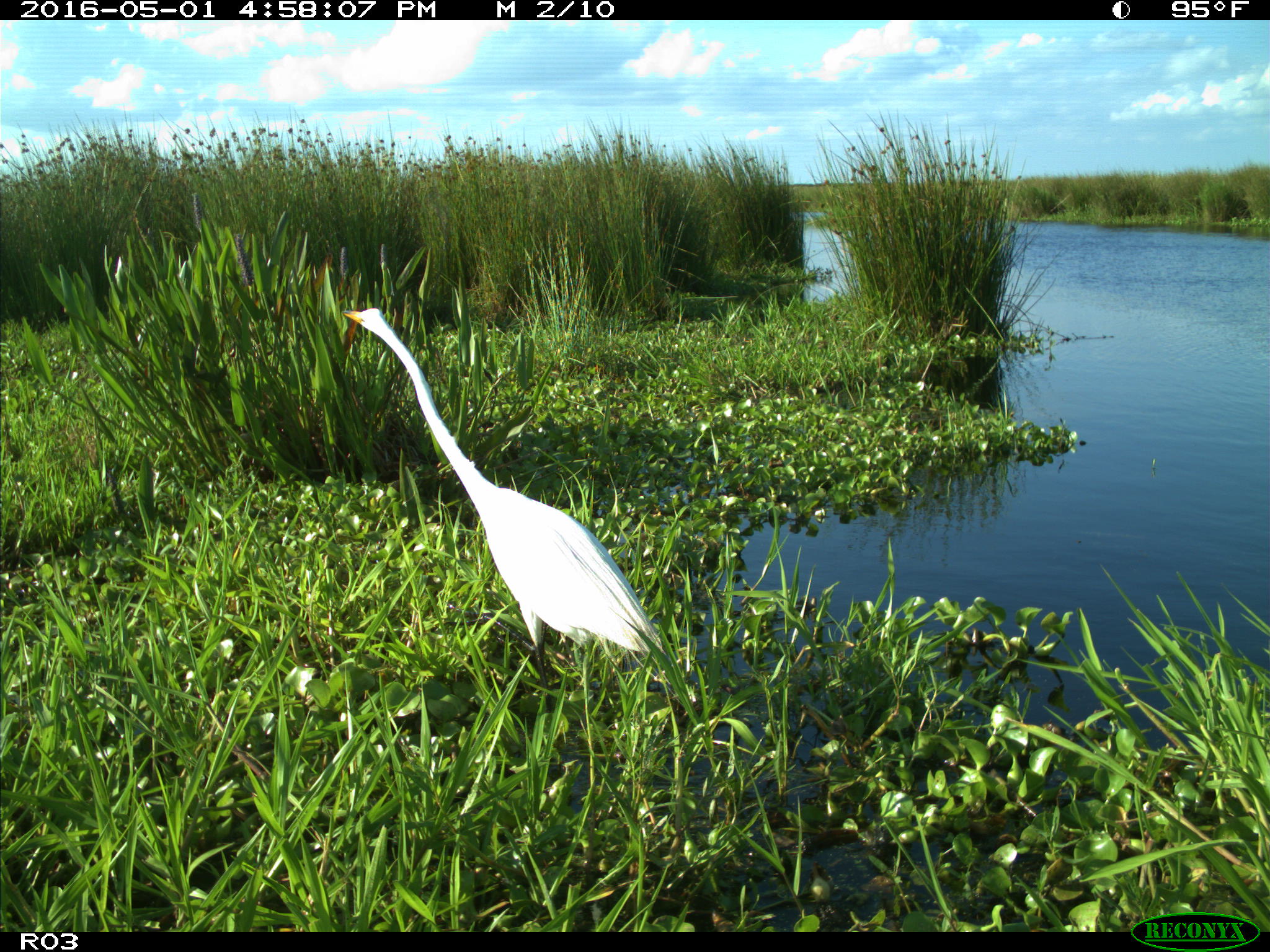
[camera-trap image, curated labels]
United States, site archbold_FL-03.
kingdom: Animalia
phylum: Chordata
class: Aves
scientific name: Aves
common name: birds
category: unidentified bird